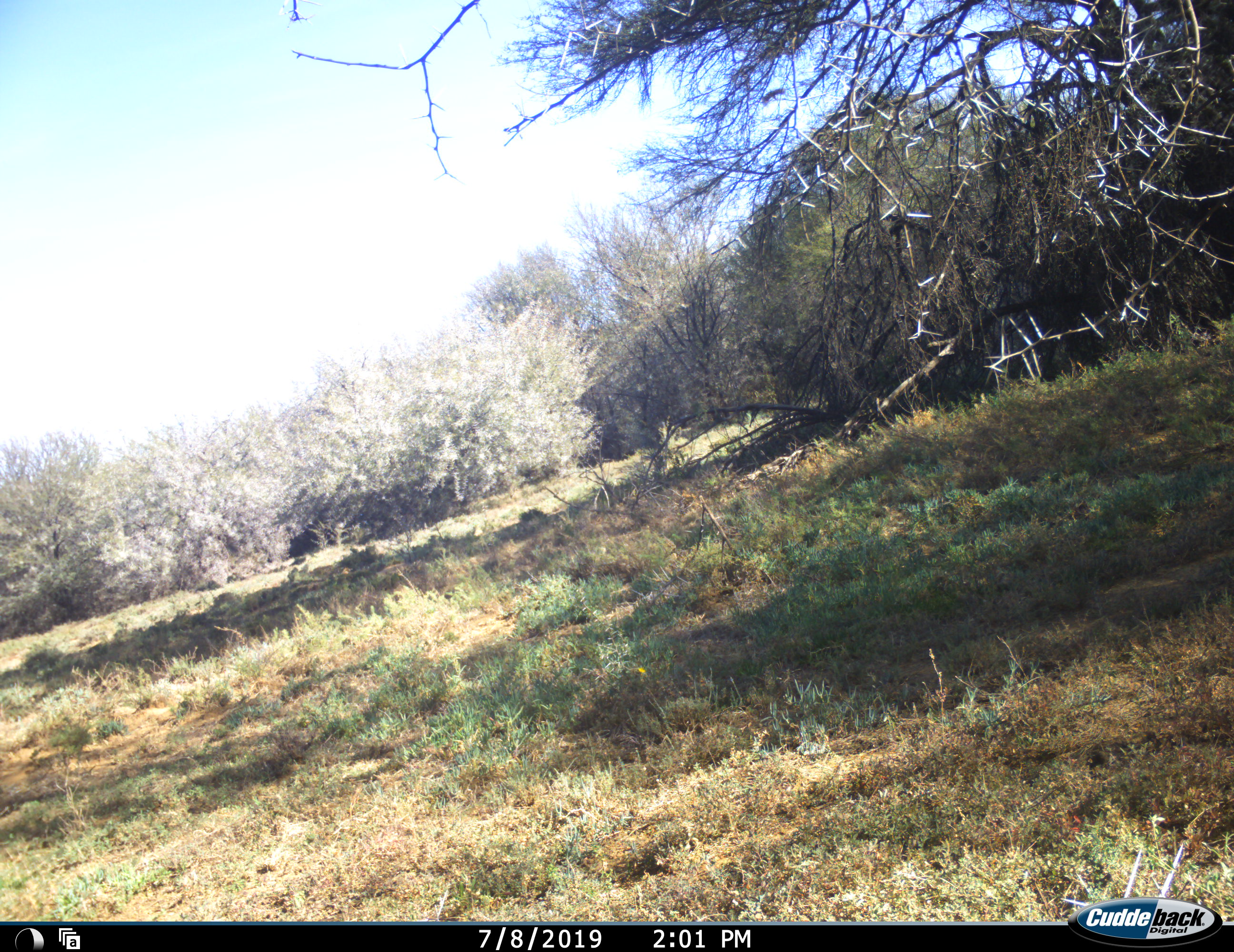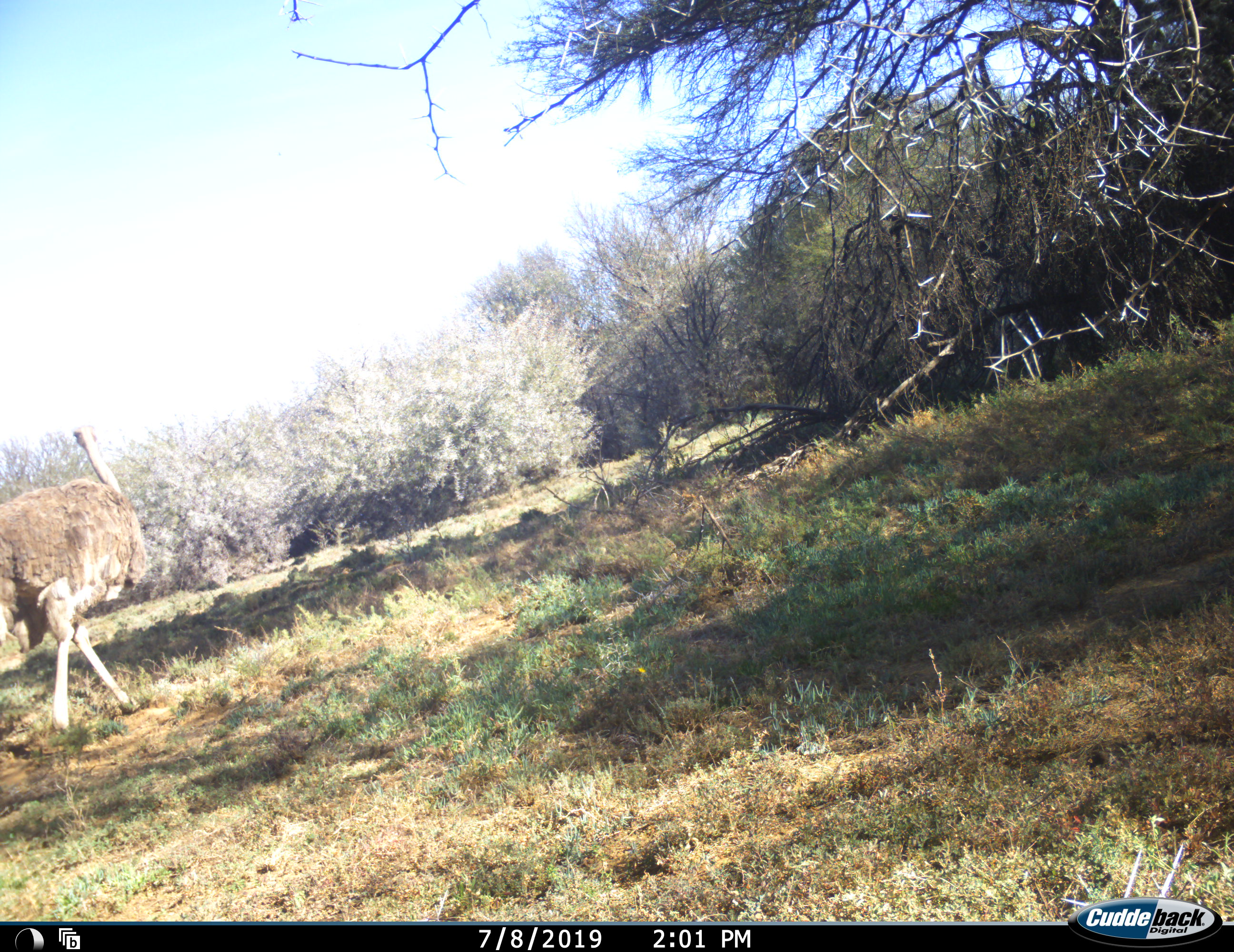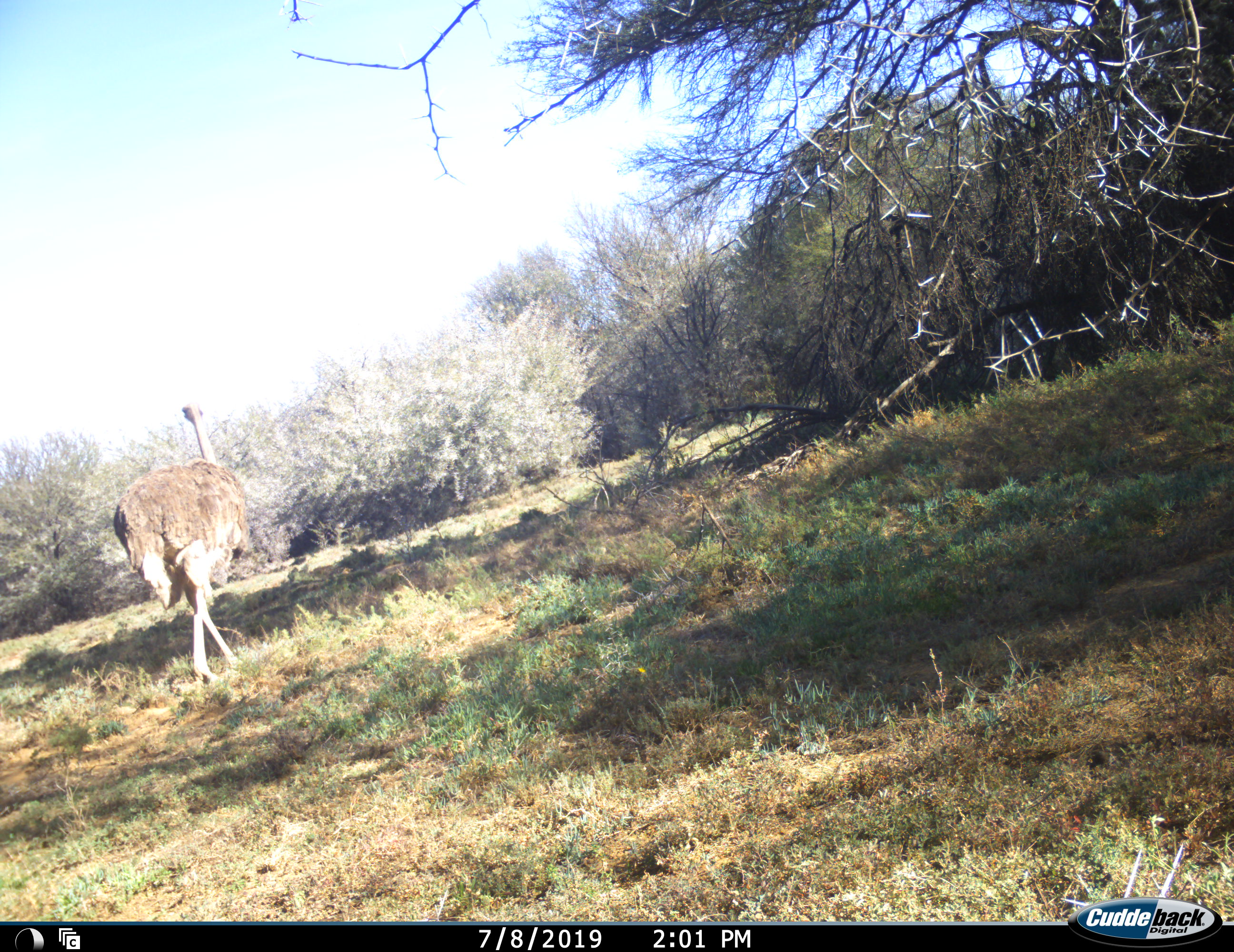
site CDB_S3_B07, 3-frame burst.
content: unidentified animal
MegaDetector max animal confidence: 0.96